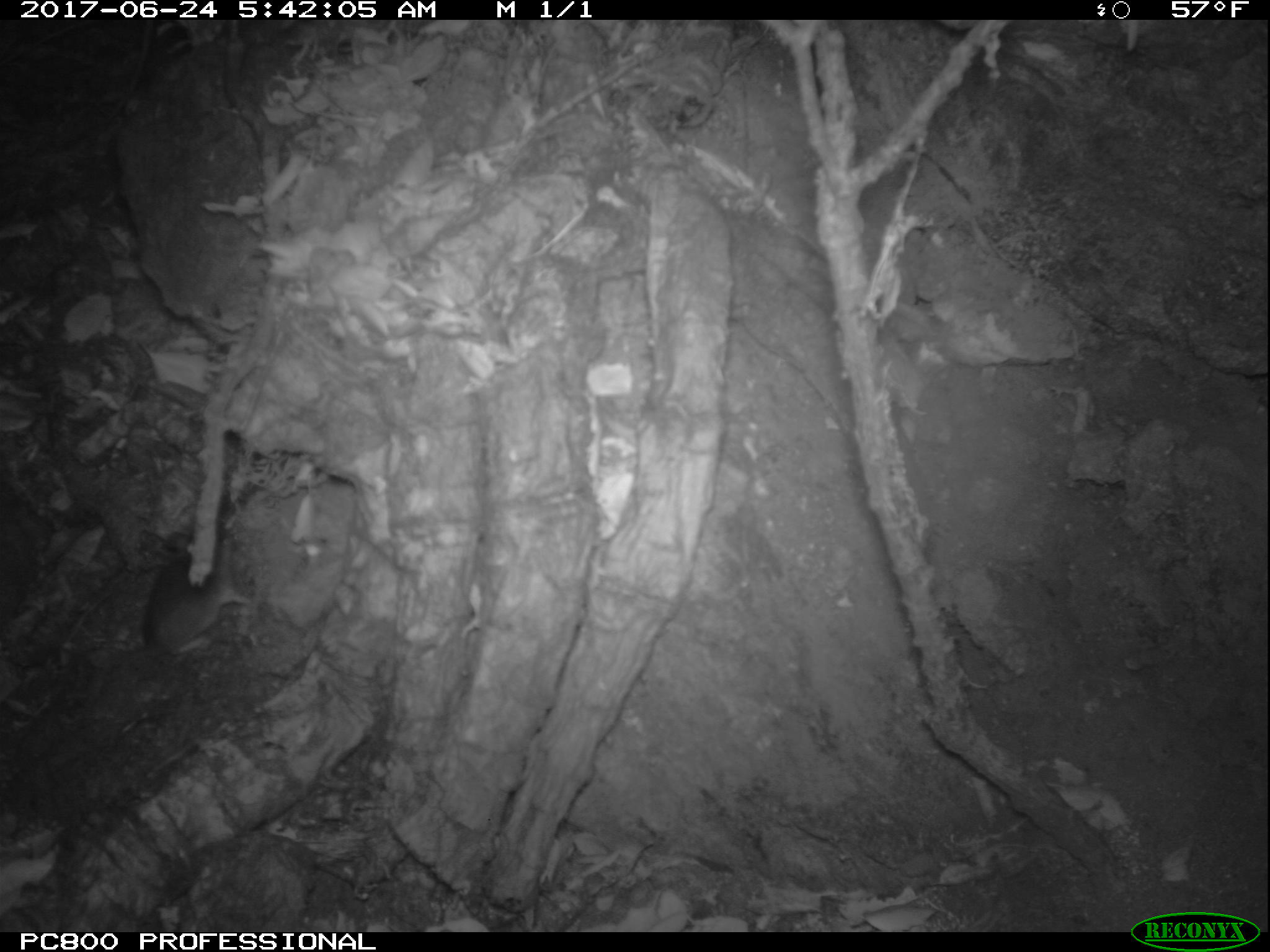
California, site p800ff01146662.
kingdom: Animalia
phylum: Chordata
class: Mammalia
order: Rodentia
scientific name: Rodentia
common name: rodent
Rodent (Rodentia).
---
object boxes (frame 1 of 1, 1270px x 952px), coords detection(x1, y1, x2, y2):
rodent: detection(124, 523, 254, 659)